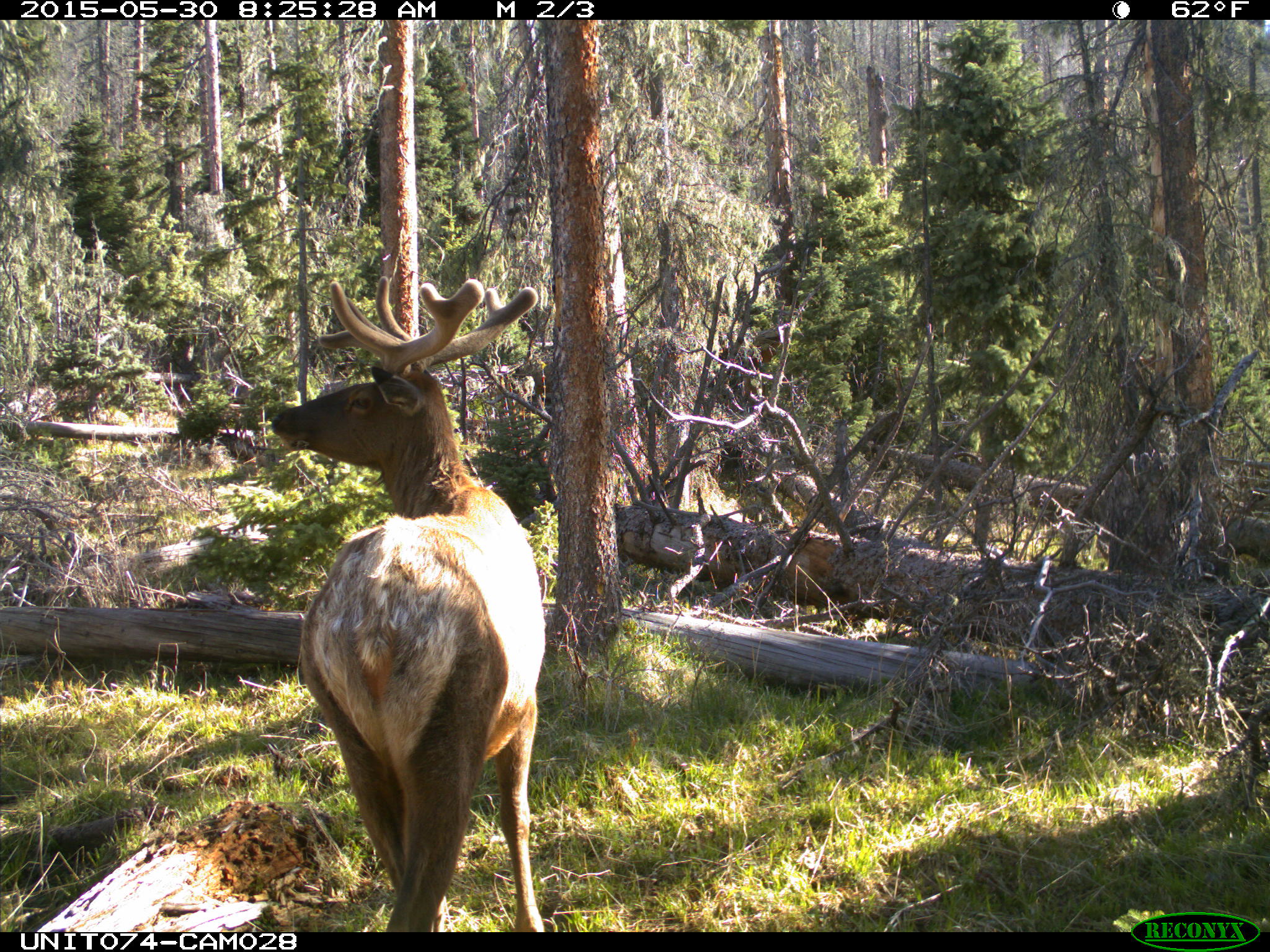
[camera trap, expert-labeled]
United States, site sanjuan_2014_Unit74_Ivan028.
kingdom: Animalia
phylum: Chordata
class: Mammalia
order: Artiodactyla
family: Cervidae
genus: Cervus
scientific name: Cervus elaphus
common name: red deer